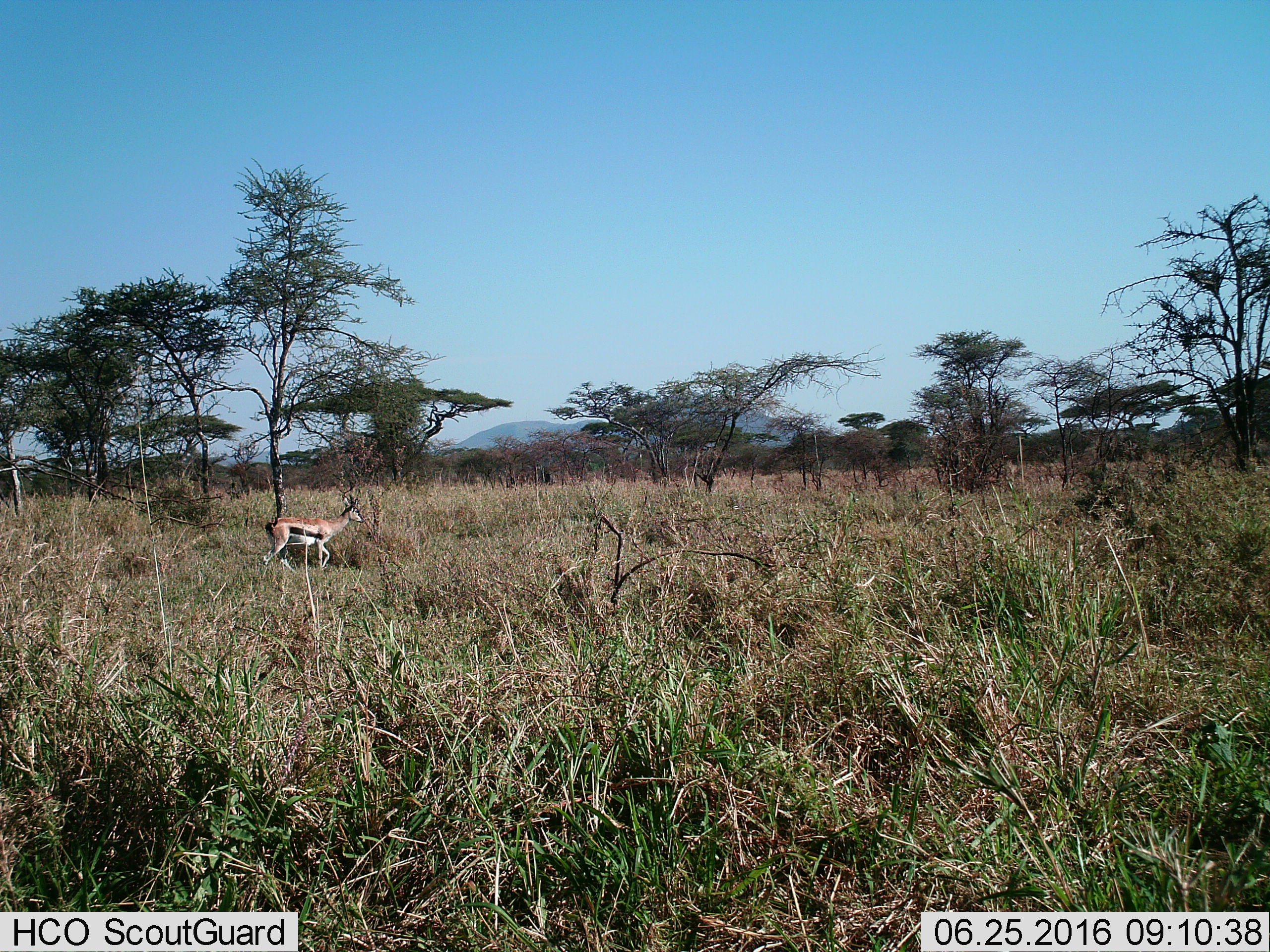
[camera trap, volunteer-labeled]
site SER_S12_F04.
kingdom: Animalia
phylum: Chordata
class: Mammalia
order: Artiodactyla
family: Bovidae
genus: Eudorcas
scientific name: Eudorcas thomsonii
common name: thomson's gazelle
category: gazellethomsons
Gazellethomsons (thomson's gazelle) (Eudorcas thomsonii), count 1. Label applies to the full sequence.